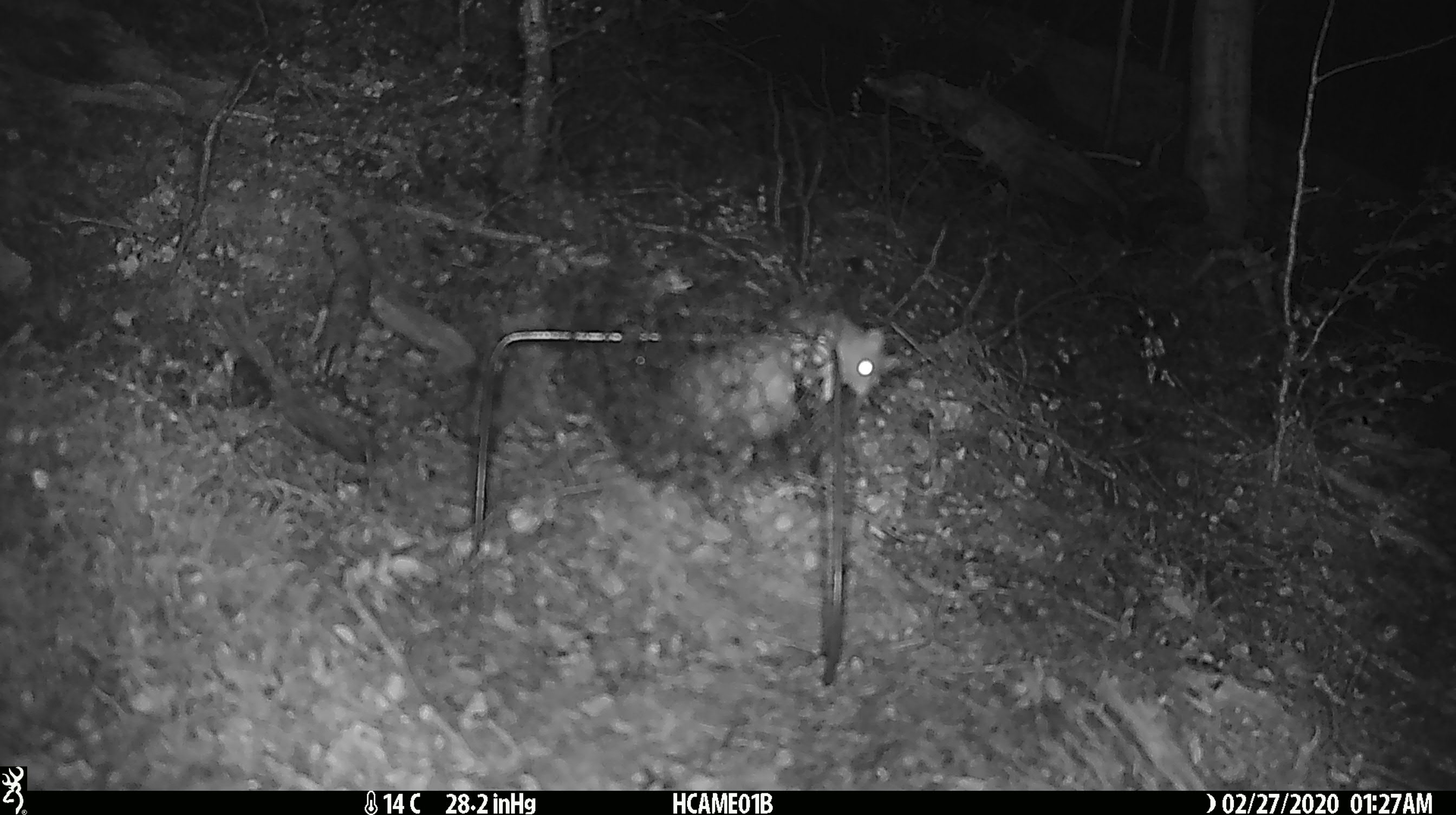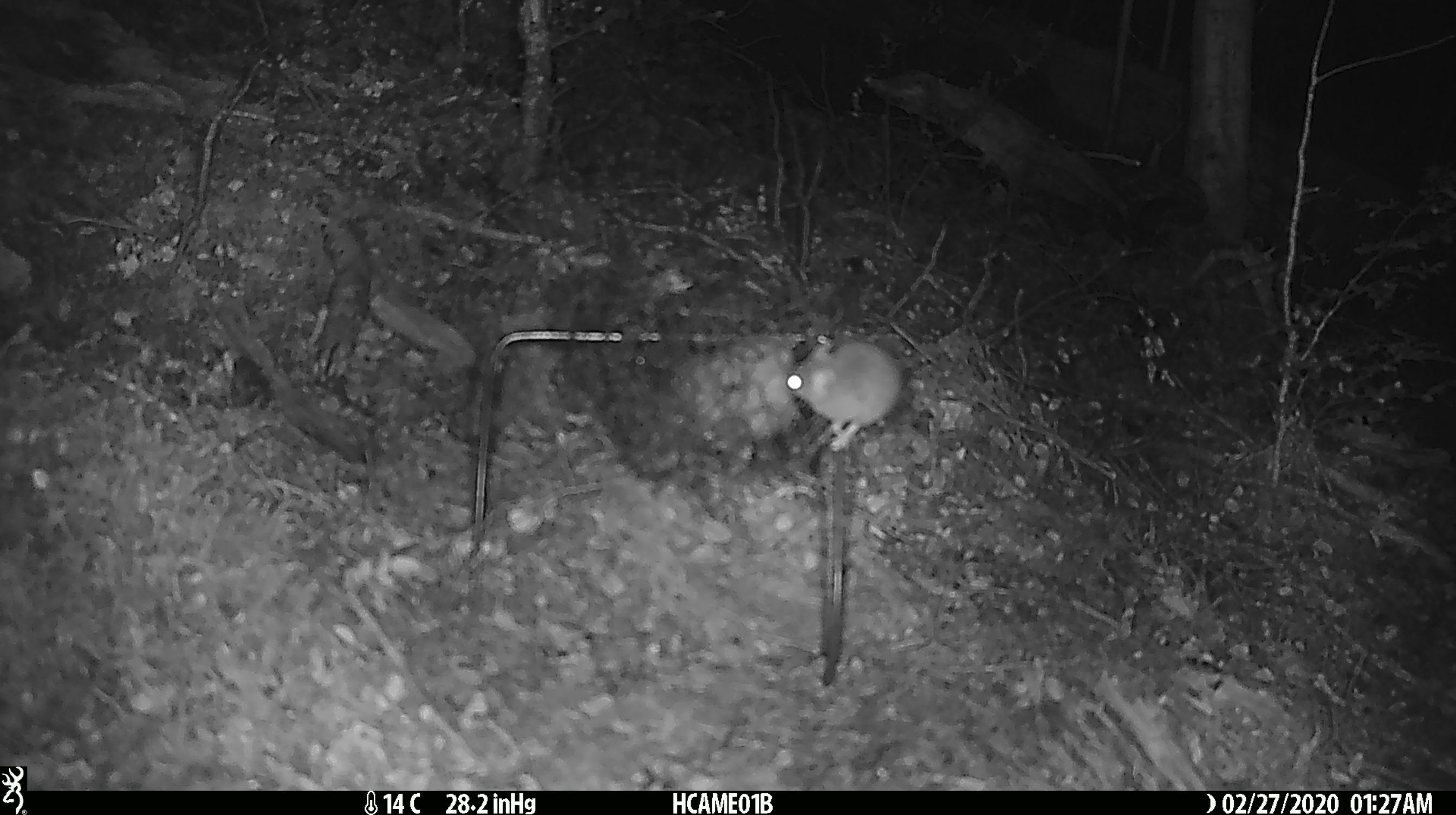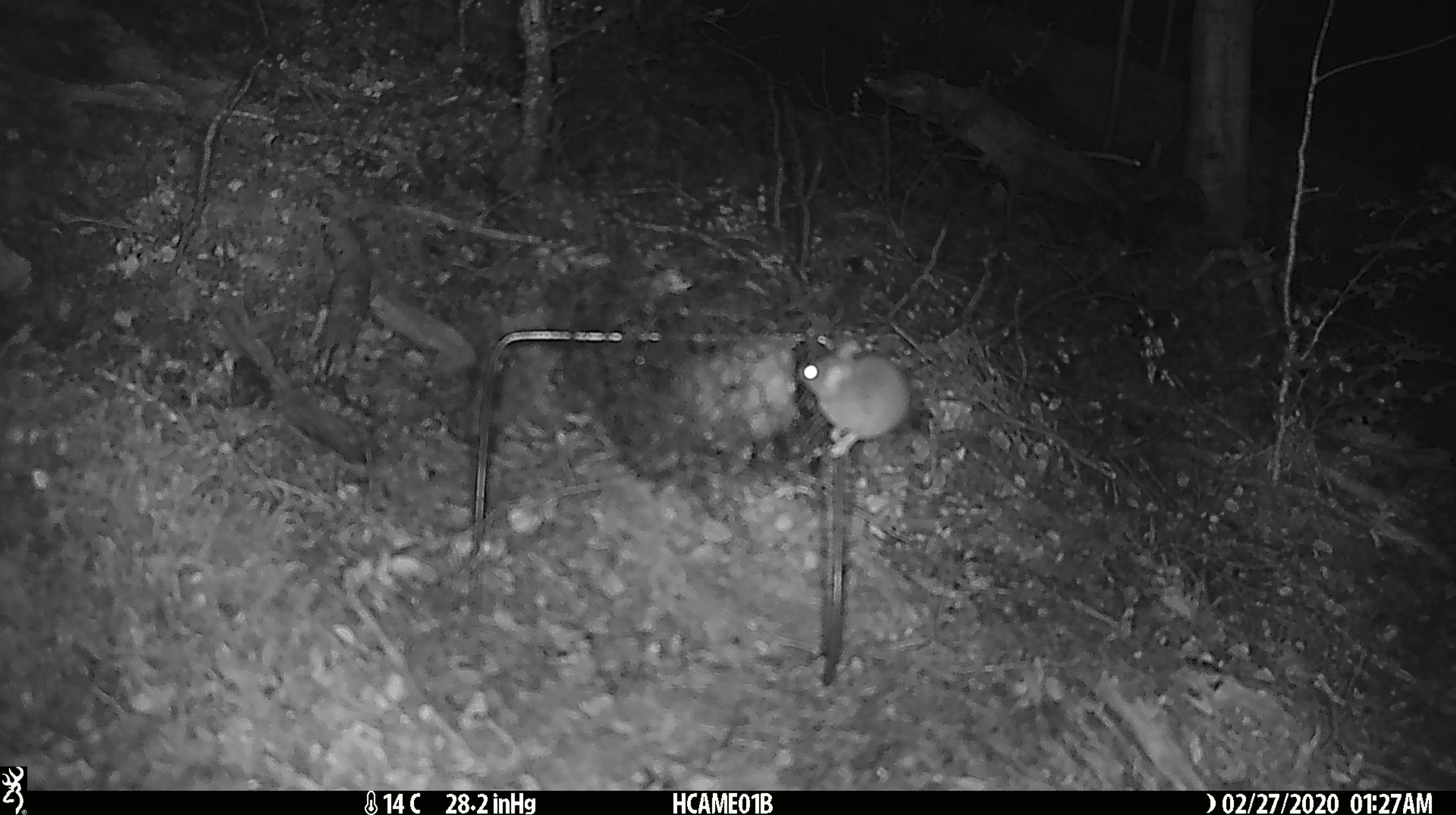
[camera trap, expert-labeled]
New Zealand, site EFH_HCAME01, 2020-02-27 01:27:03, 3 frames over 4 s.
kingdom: Animalia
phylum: Chordata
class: Mammalia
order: Rodentia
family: Muridae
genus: Mus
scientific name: Mus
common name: mouse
Mouse (Mus).